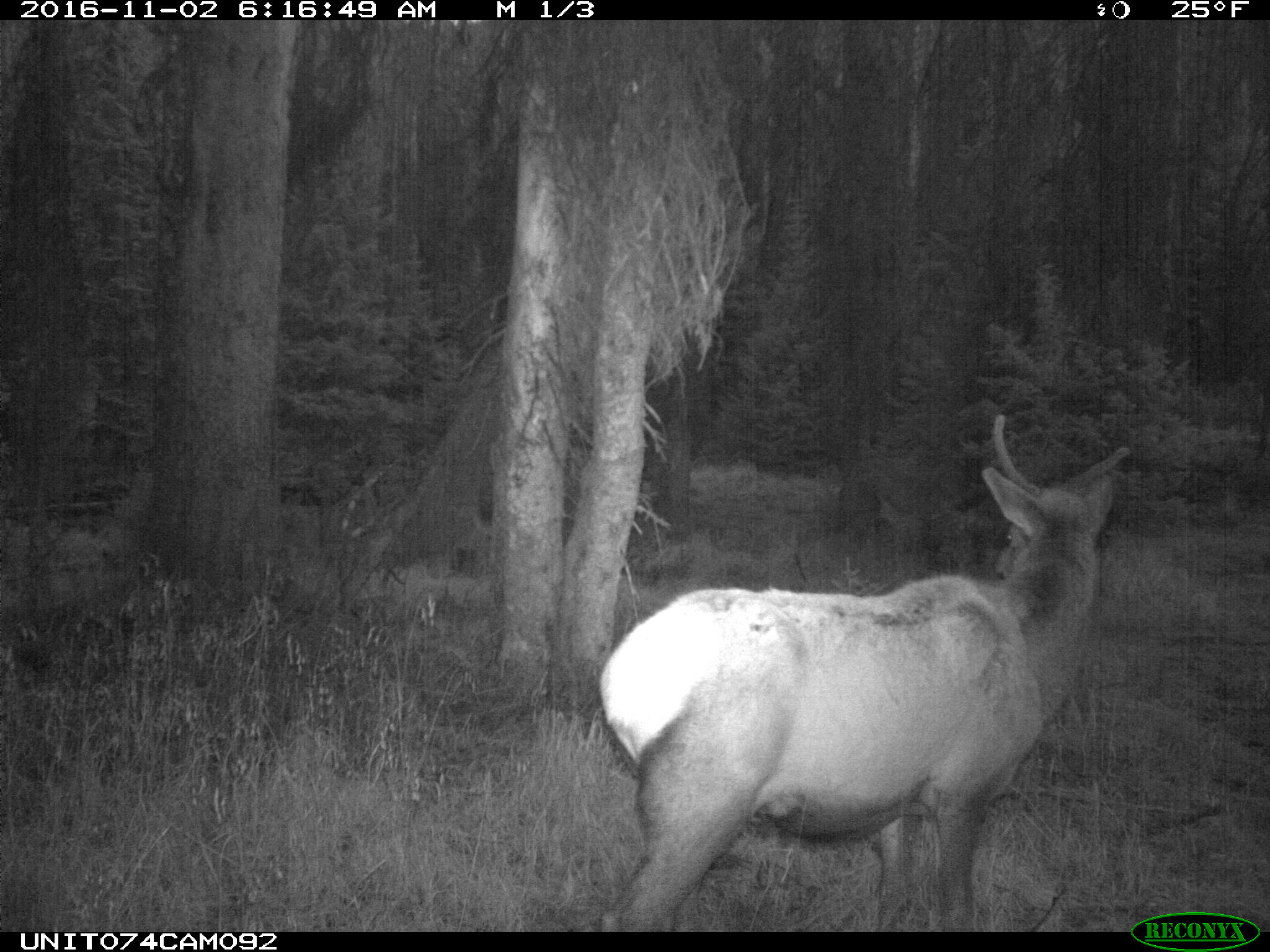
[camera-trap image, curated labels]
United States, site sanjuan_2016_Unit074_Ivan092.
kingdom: Animalia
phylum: Chordata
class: Mammalia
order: Artiodactyla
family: Cervidae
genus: Cervus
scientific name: Cervus elaphus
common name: red deer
Cervus elaphus (red deer).